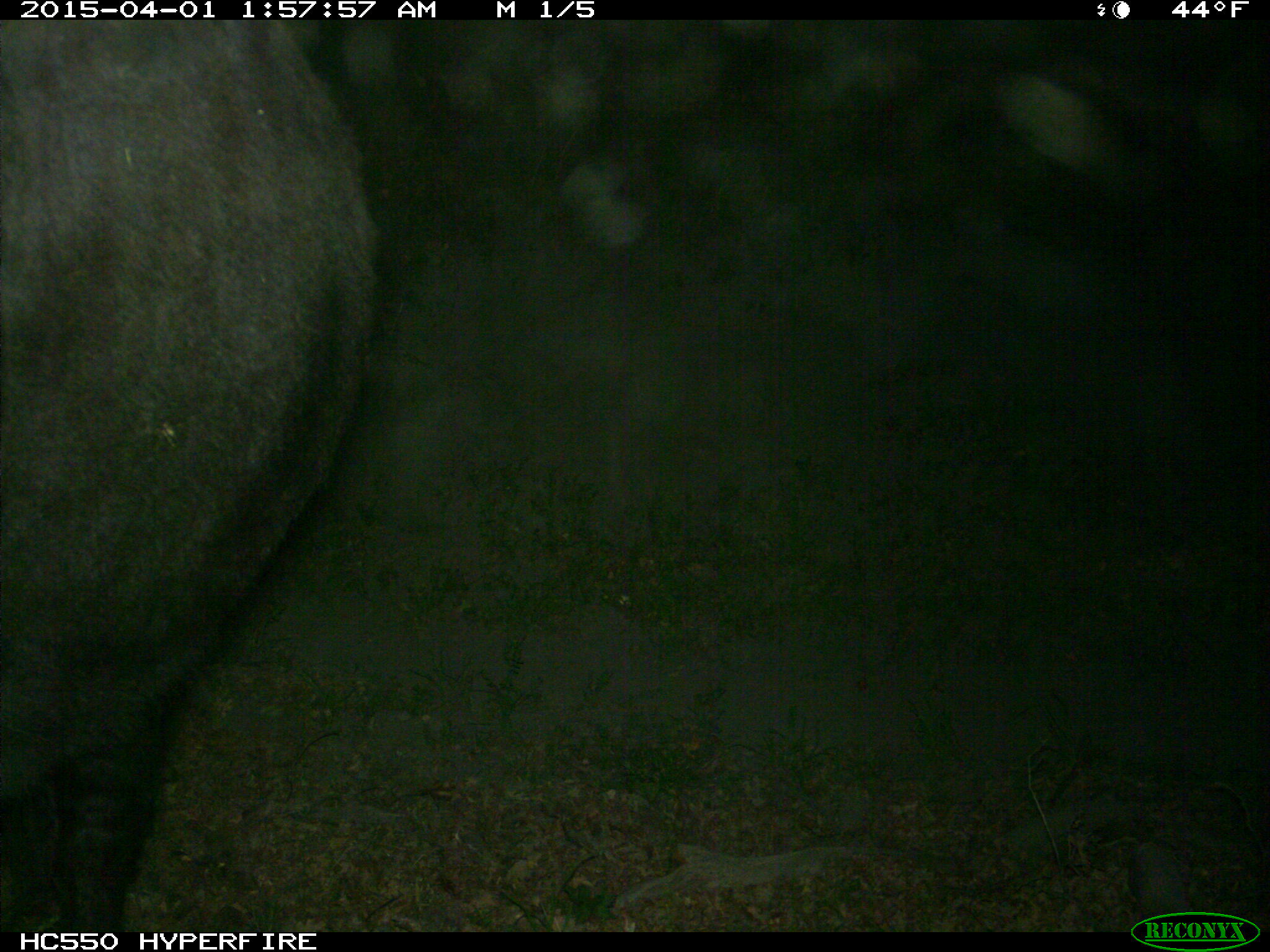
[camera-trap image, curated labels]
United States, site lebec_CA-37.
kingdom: Animalia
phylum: Chordata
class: Mammalia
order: Artiodactyla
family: Bovidae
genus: Bos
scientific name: Bos taurus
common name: domestic cow